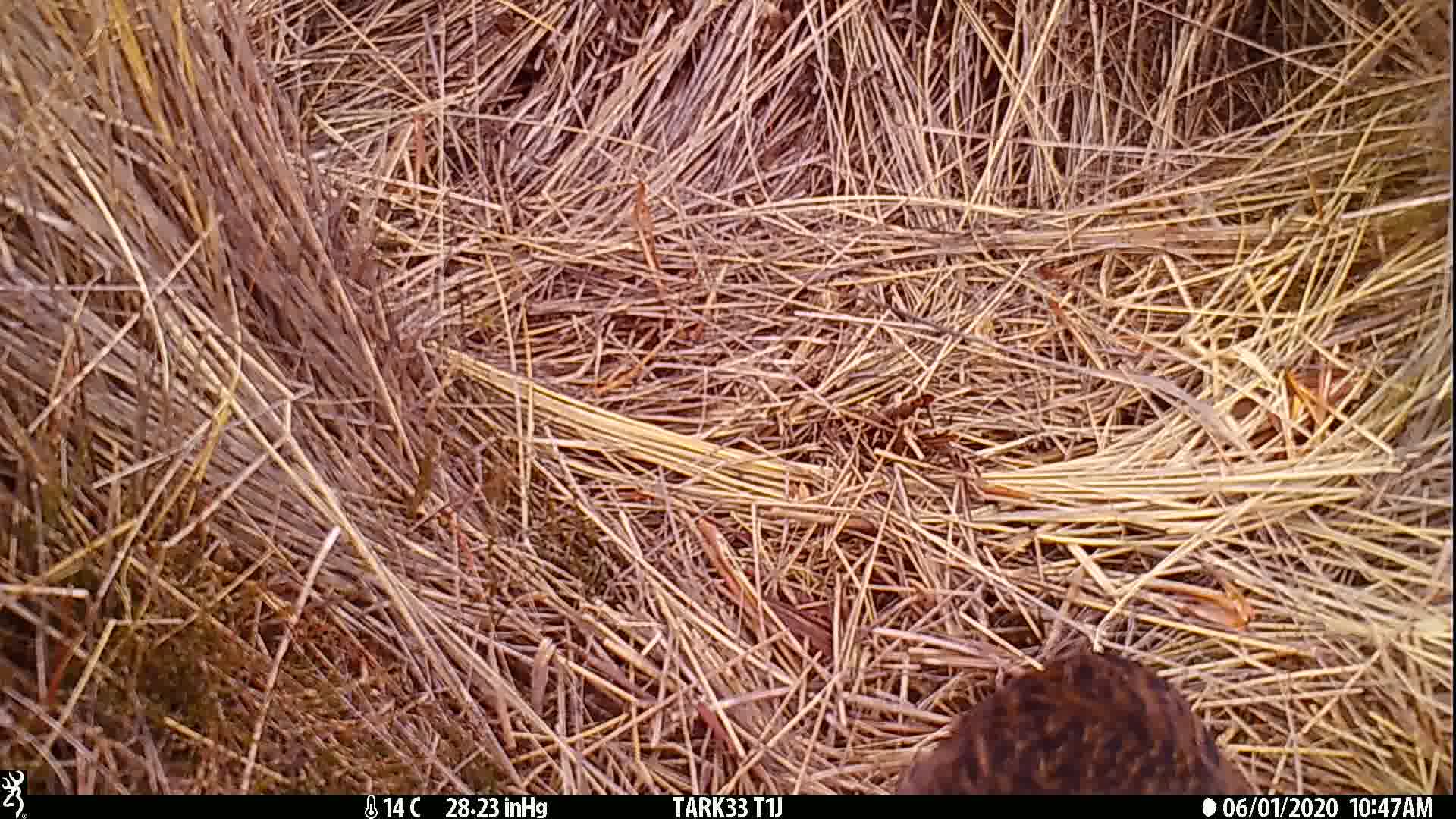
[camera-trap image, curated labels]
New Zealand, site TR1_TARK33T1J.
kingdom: Animalia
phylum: Chordata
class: Aves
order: Gruiformes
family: Rallidae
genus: Gallirallus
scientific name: Gallirallus australis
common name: weka